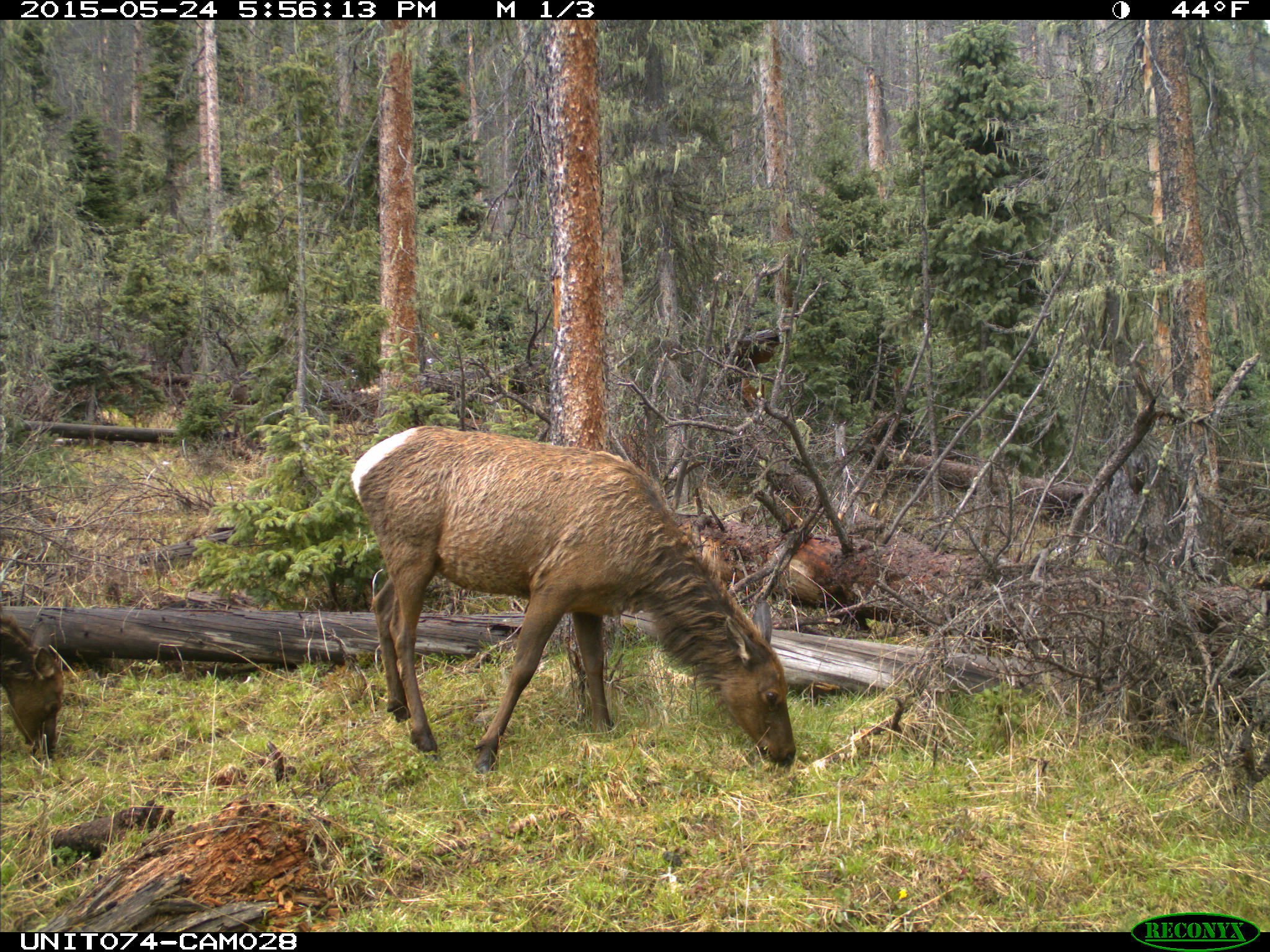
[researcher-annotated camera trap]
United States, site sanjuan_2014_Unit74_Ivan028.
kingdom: Animalia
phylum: Chordata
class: Mammalia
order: Artiodactyla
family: Cervidae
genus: Cervus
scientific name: Cervus elaphus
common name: red deer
Cervus elaphus (red deer).